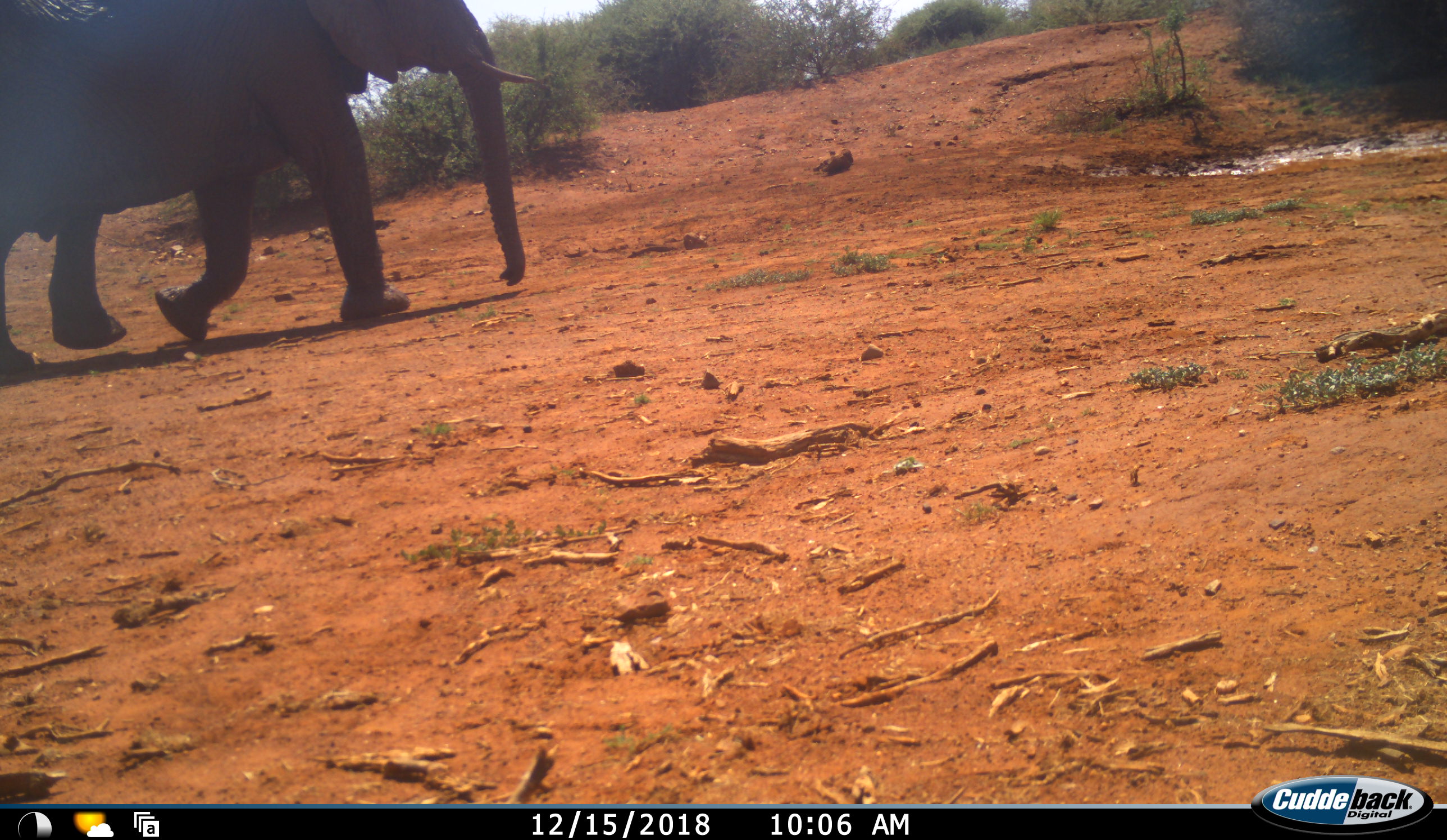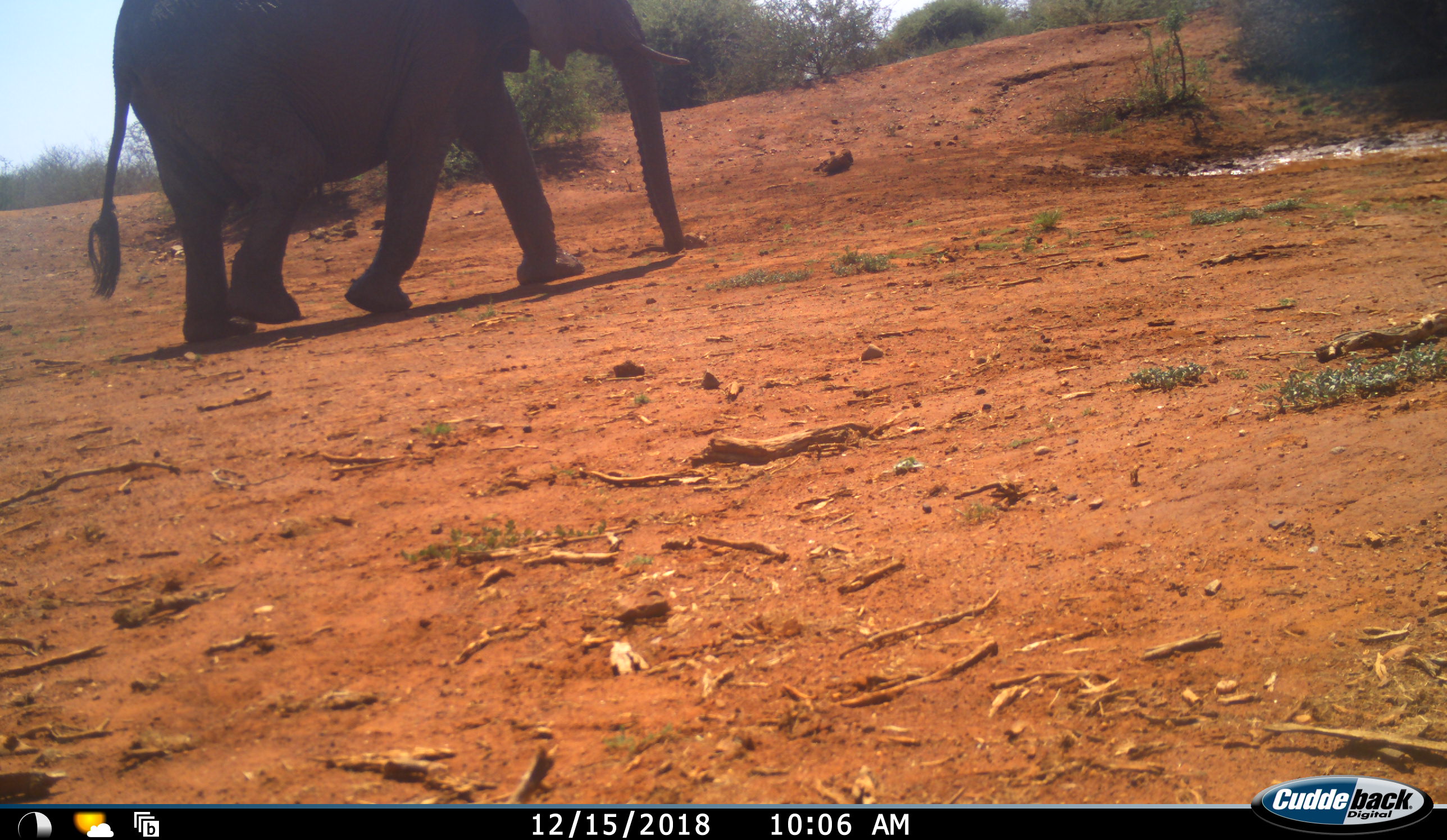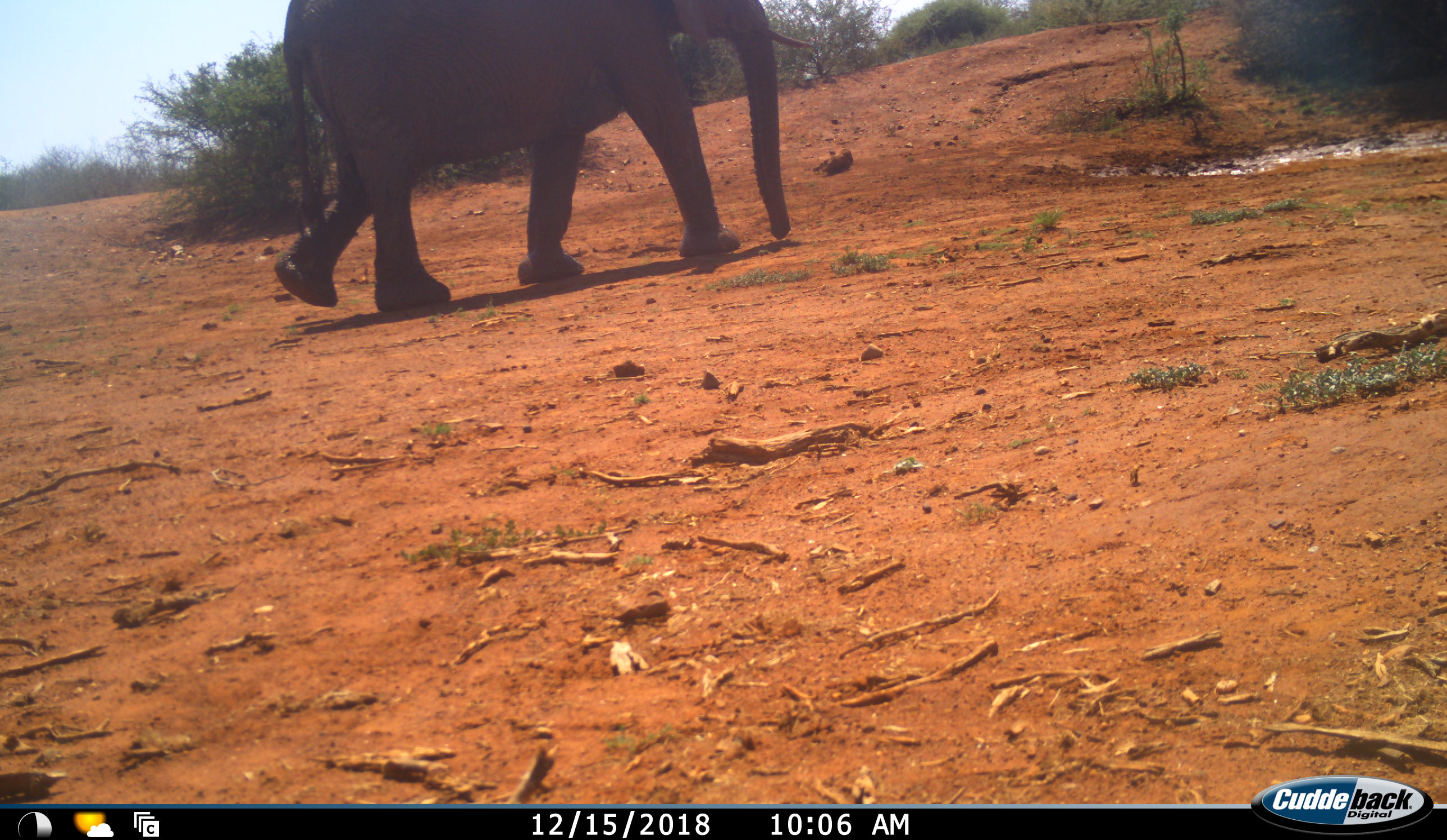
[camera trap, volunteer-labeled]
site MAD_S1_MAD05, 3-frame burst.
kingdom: Animalia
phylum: Chordata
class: Mammalia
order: Proboscidea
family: Elephantidae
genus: Loxodonta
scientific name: Loxodonta africana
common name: african bush elephant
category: elephant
Elephant (african bush elephant) (Loxodonta africana), count 1. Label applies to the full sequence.